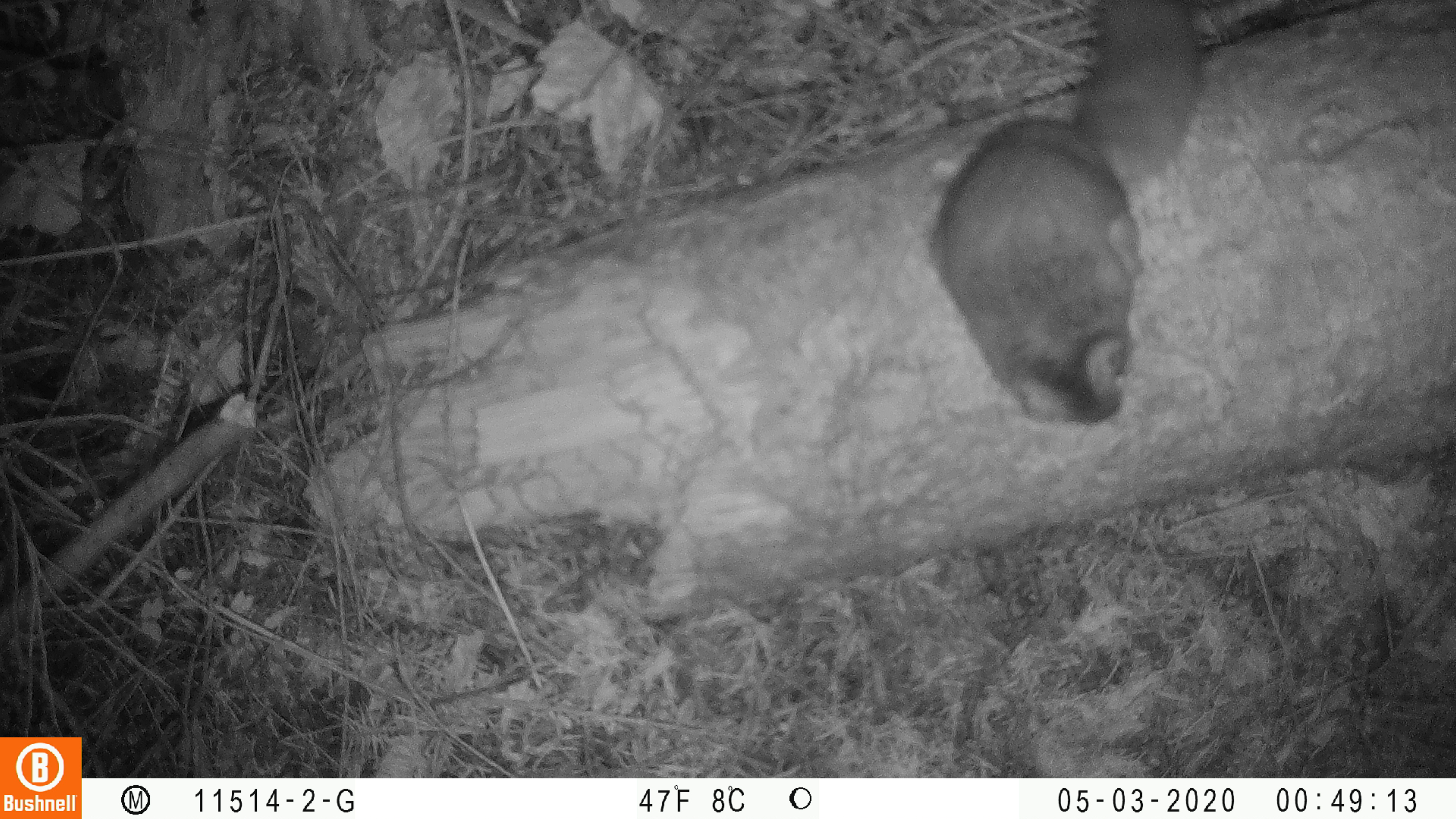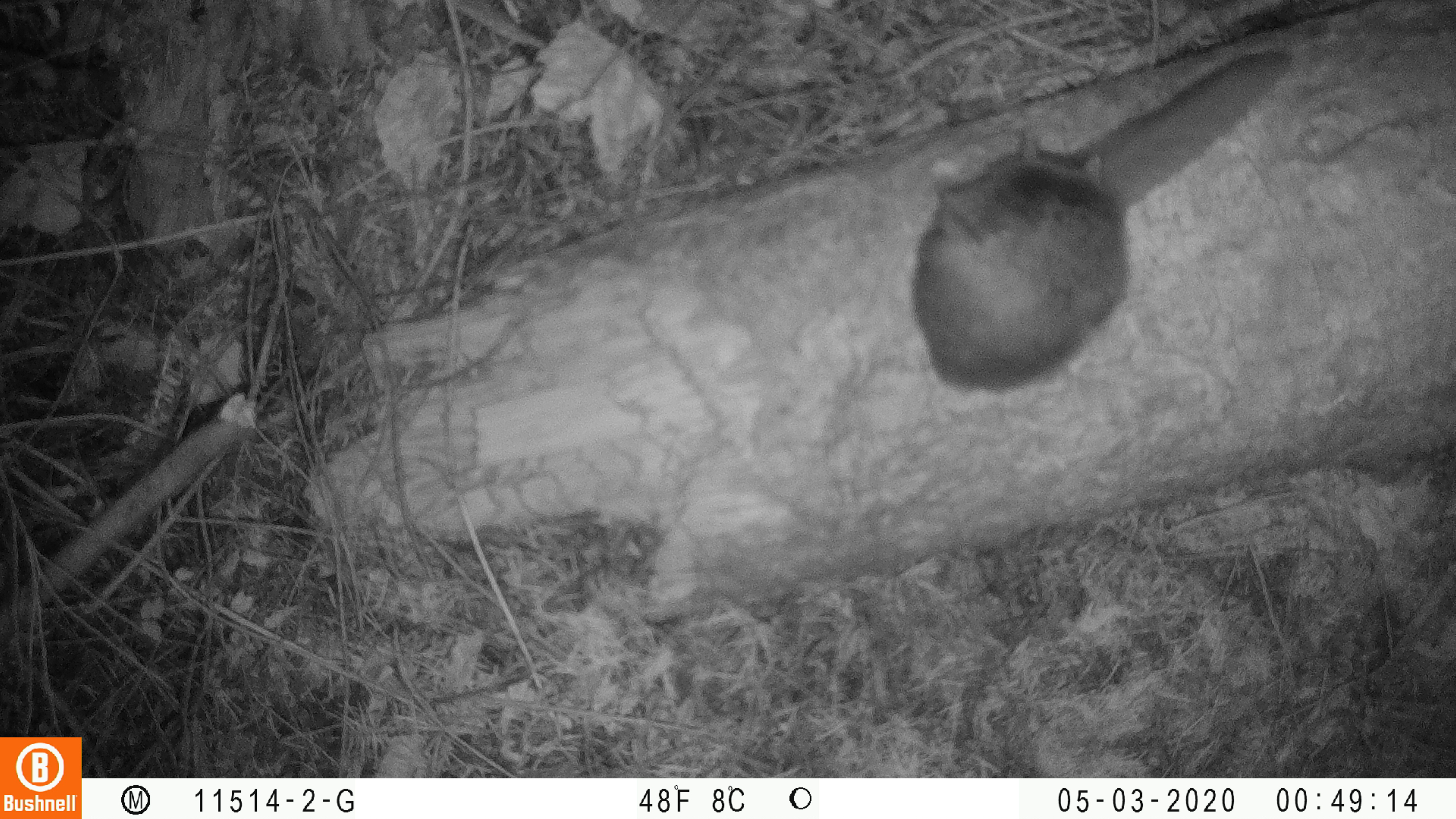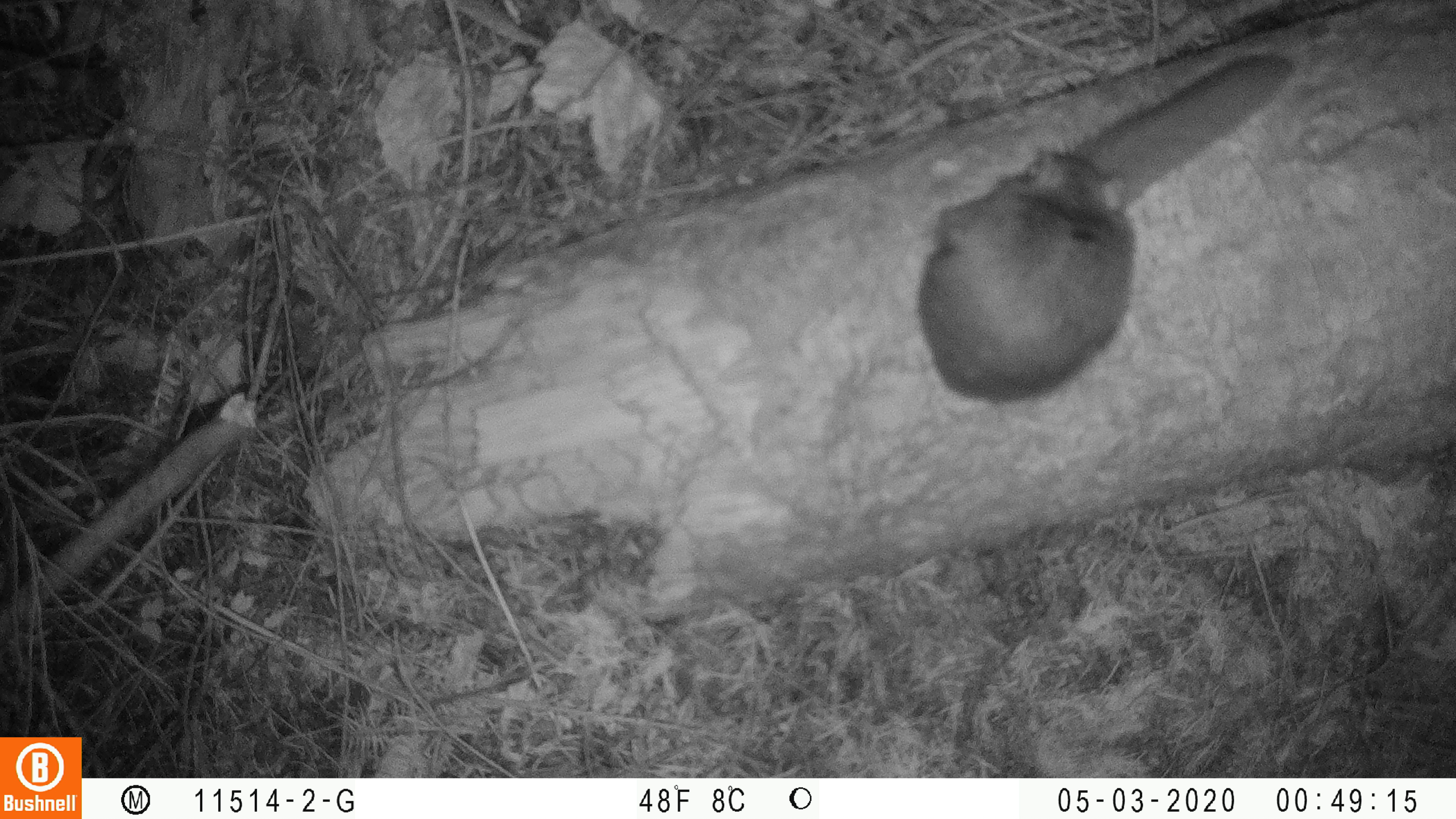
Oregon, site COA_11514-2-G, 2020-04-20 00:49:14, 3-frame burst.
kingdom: Animalia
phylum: Chordata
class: Mammalia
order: Rodentia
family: Sciuridae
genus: Glaucomys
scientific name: Glaucomys oregonensis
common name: humboldt's flying squirrel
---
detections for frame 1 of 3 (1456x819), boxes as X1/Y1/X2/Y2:
humboldt's flying squirrel: 921/4/1212/434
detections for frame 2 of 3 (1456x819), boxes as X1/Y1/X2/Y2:
humboldt's flying squirrel: 898/40/1304/405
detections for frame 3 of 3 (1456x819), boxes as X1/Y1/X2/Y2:
humboldt's flying squirrel: 911/43/1305/414